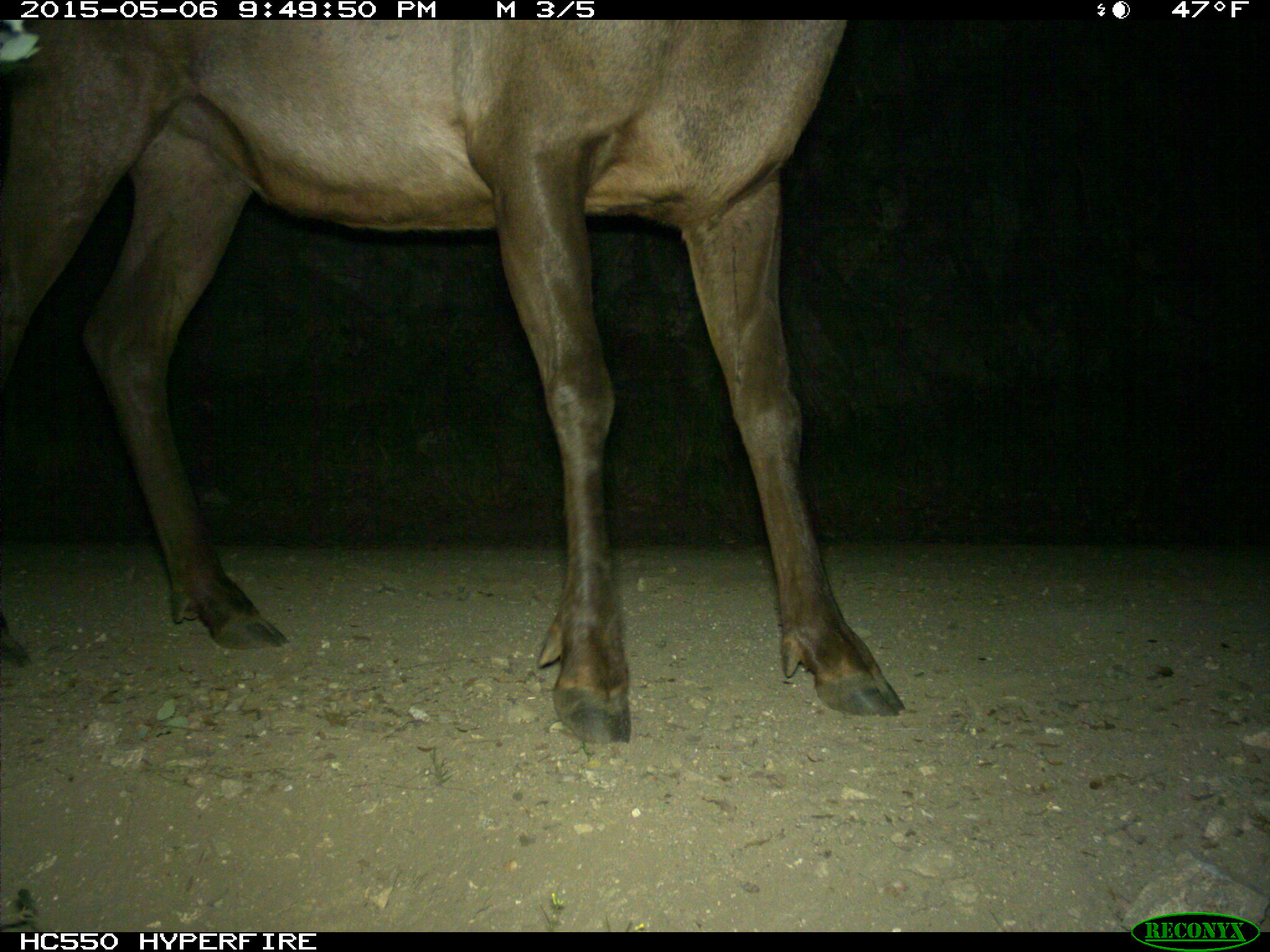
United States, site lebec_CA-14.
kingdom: Animalia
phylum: Chordata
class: Mammalia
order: Artiodactyla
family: Cervidae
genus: Cervus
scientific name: Cervus canadensis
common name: elk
Cervus canadensis (elk).